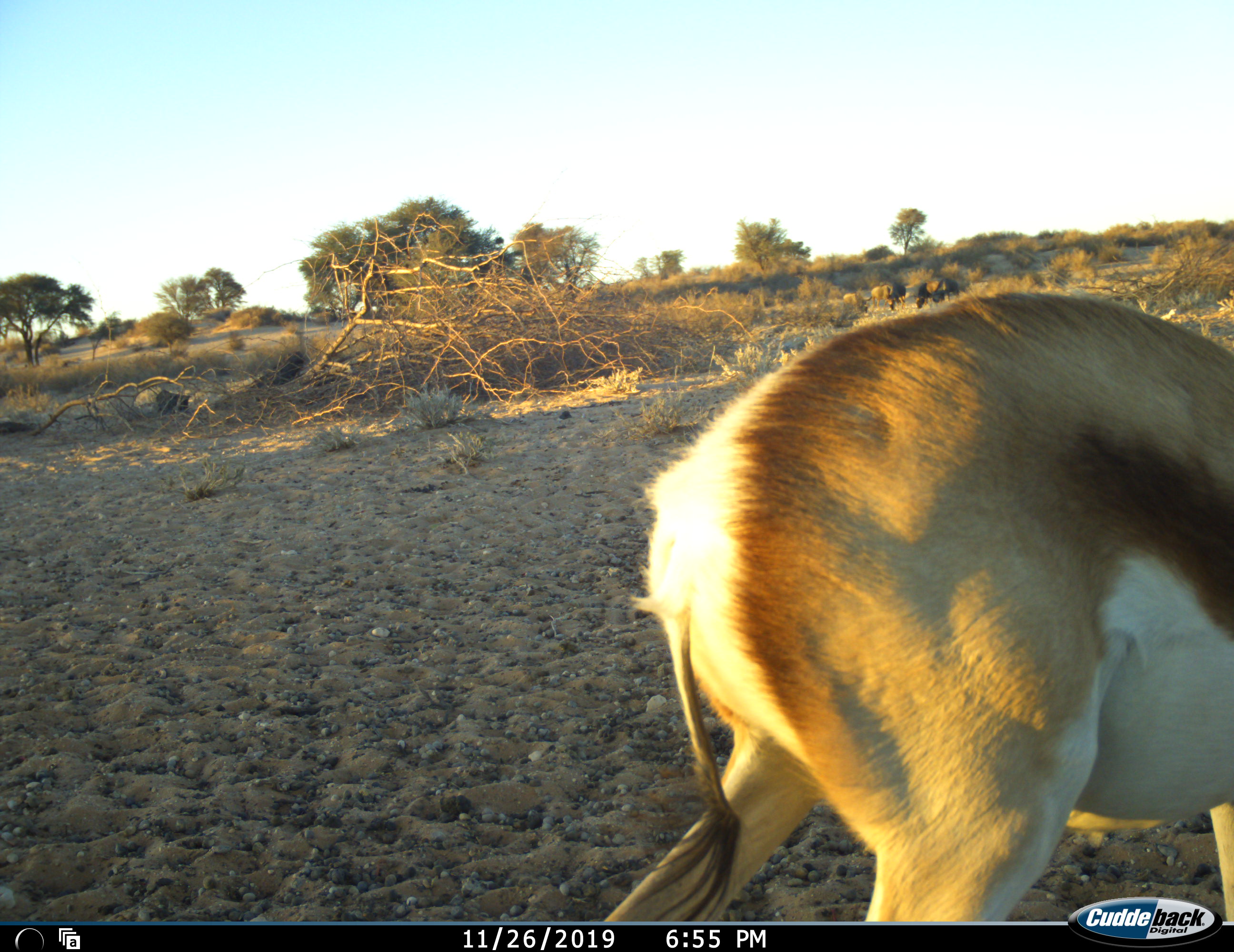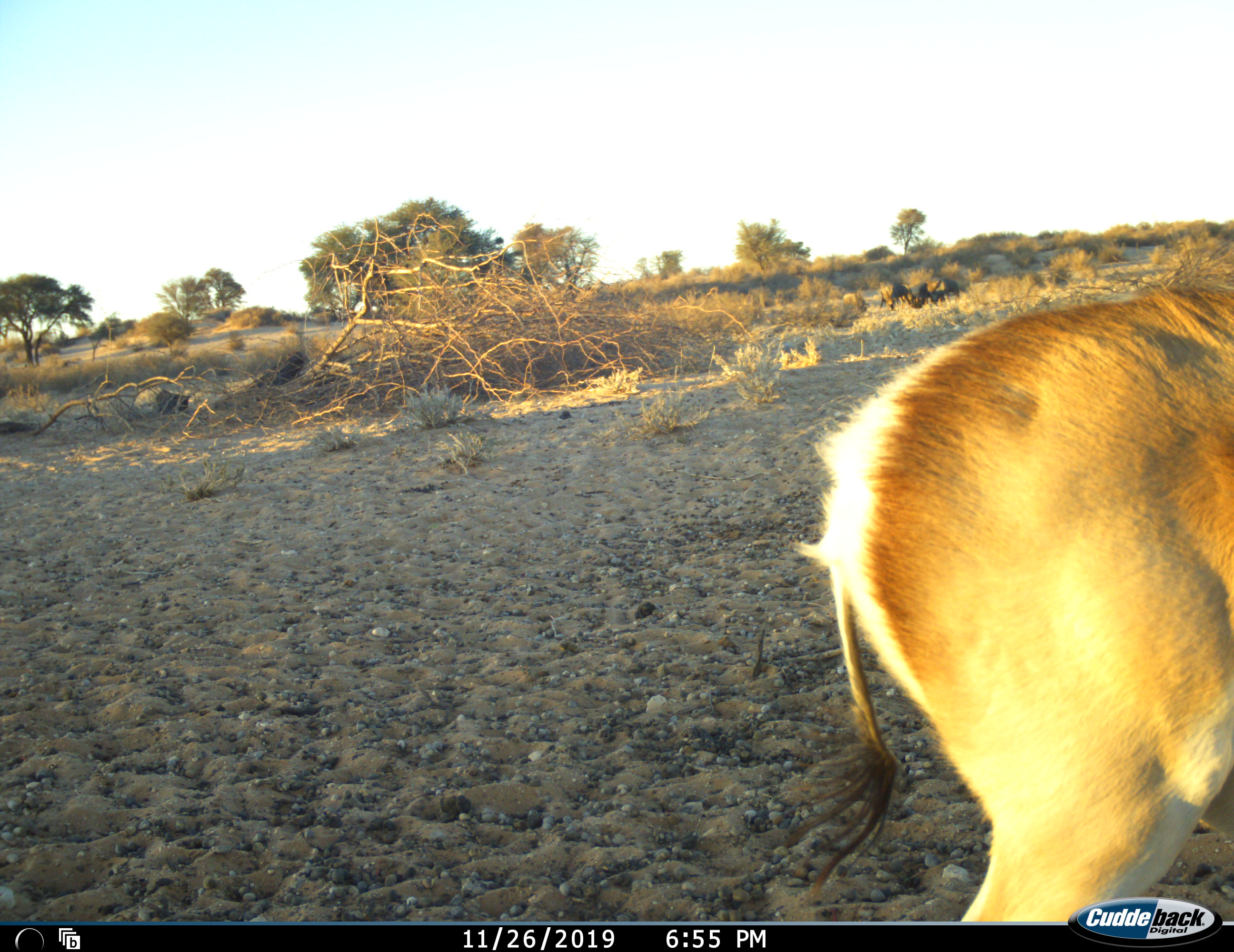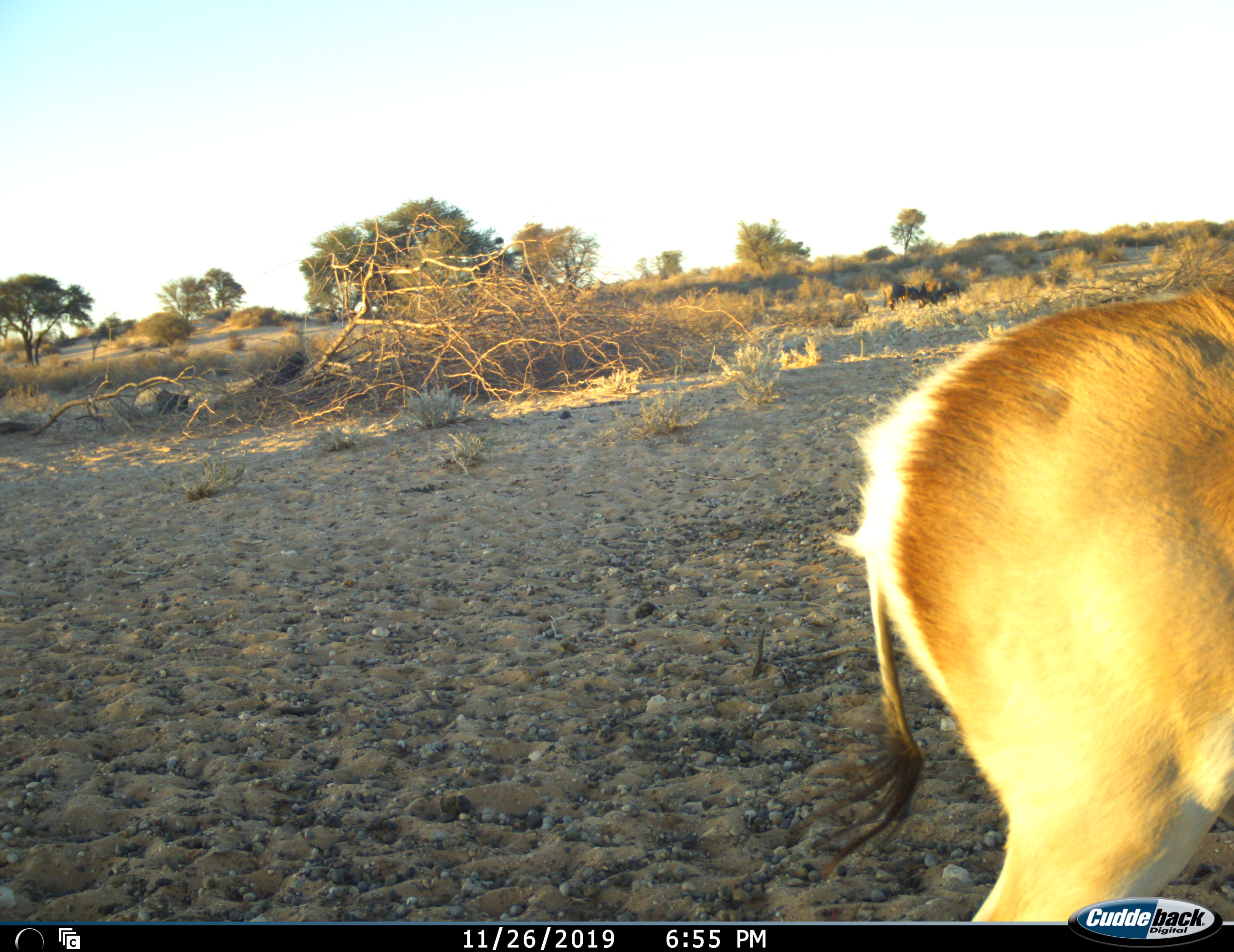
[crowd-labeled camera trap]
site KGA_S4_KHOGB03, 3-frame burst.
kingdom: Animalia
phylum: Chordata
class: Mammalia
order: Artiodactyla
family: Bovidae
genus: Antidorcas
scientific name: Antidorcas marsupialis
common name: springbok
Springbok (Antidorcas marsupialis), count 1. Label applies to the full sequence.